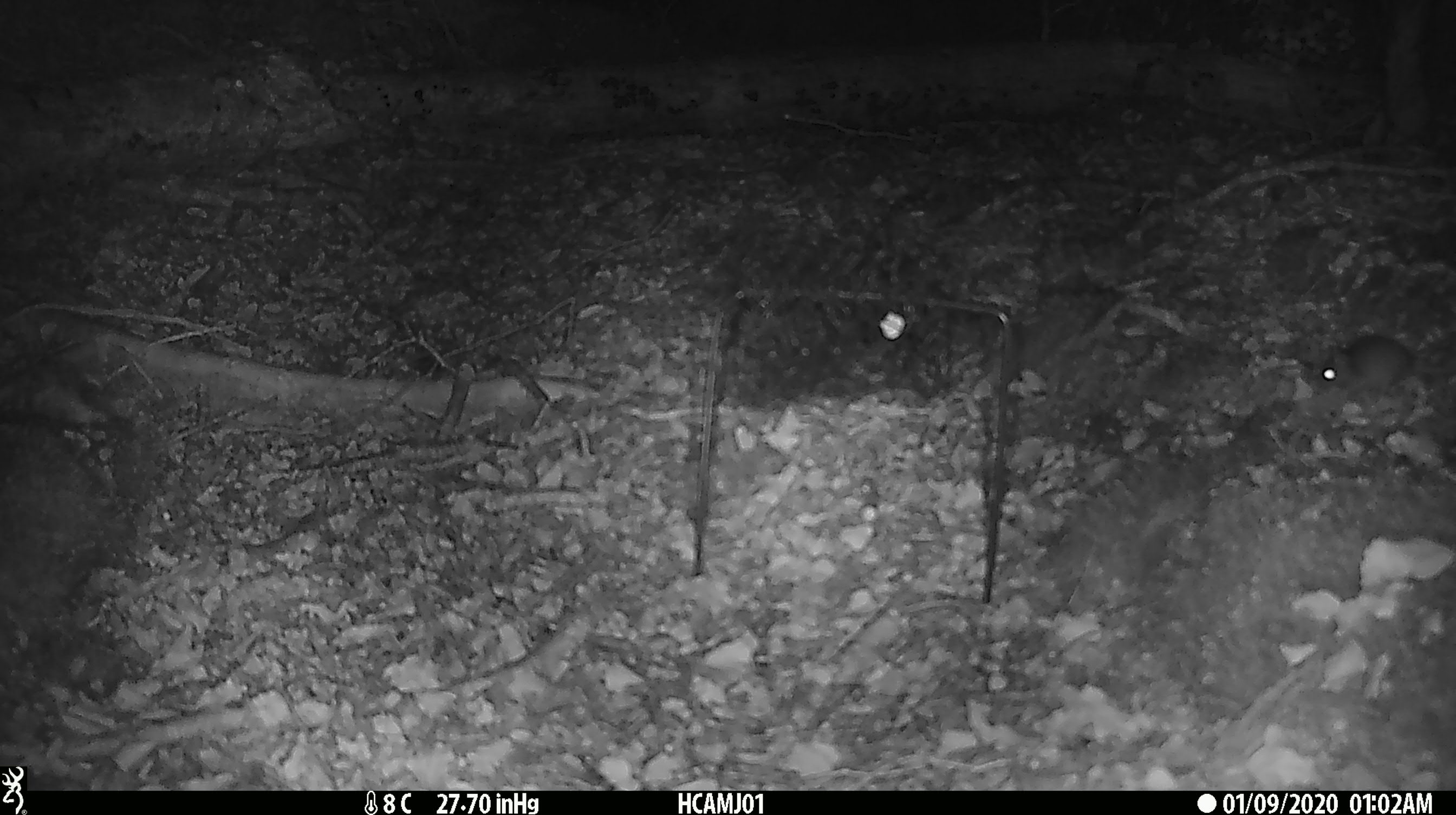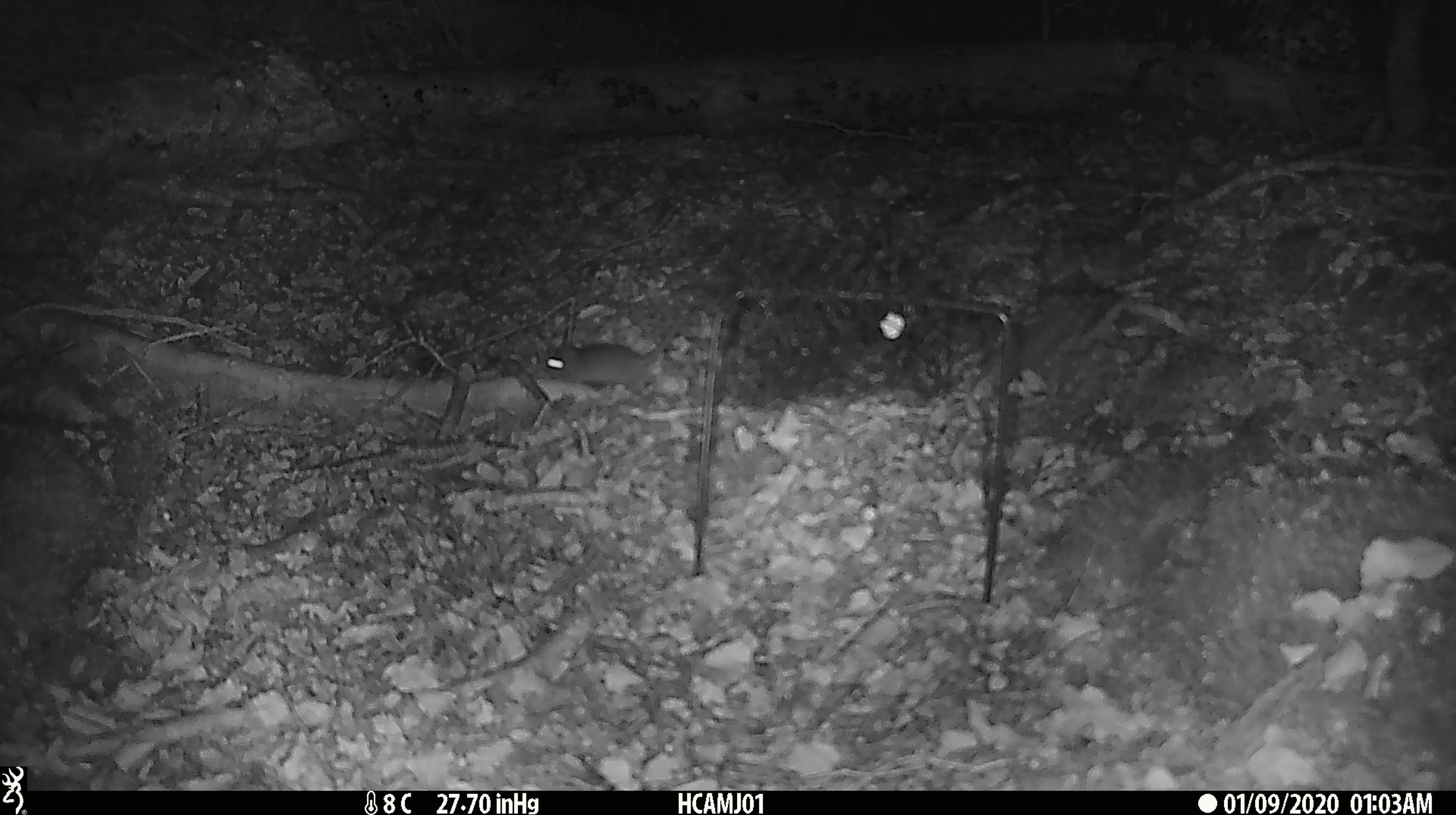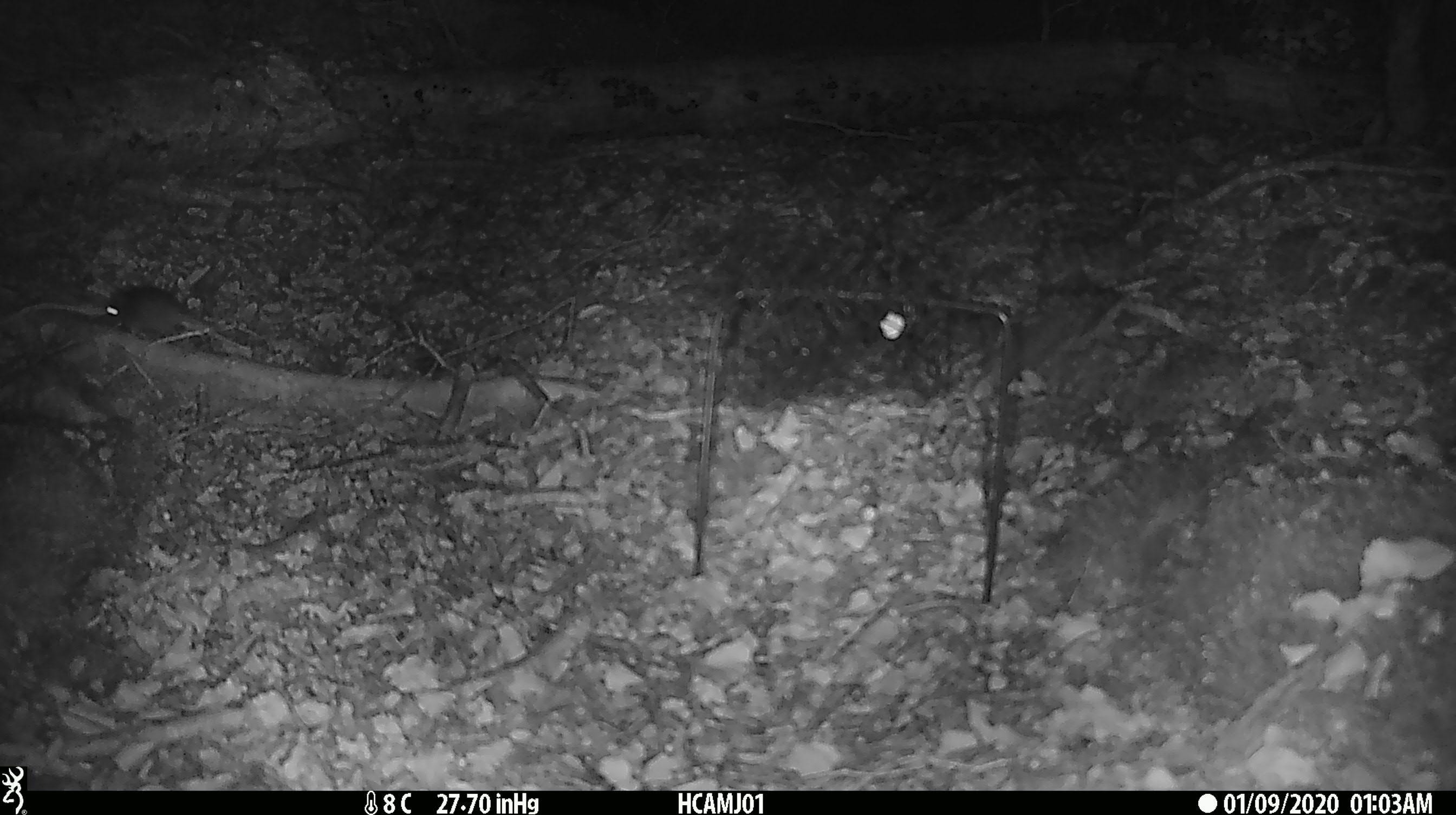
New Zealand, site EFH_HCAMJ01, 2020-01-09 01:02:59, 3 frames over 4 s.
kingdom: Animalia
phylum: Chordata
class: Mammalia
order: Rodentia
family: Muridae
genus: Mus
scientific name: Mus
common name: mouse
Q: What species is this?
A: Mouse (Mus).